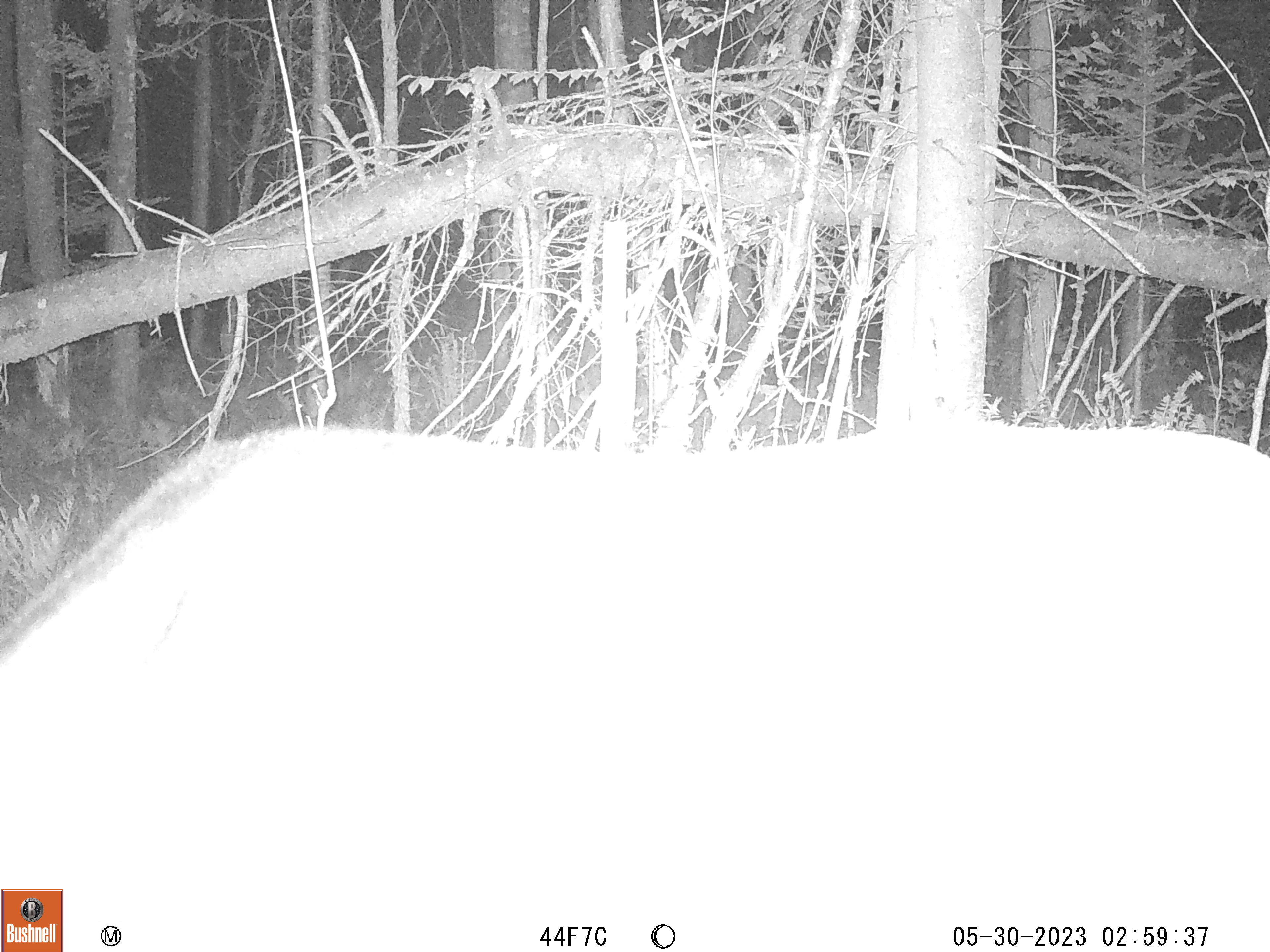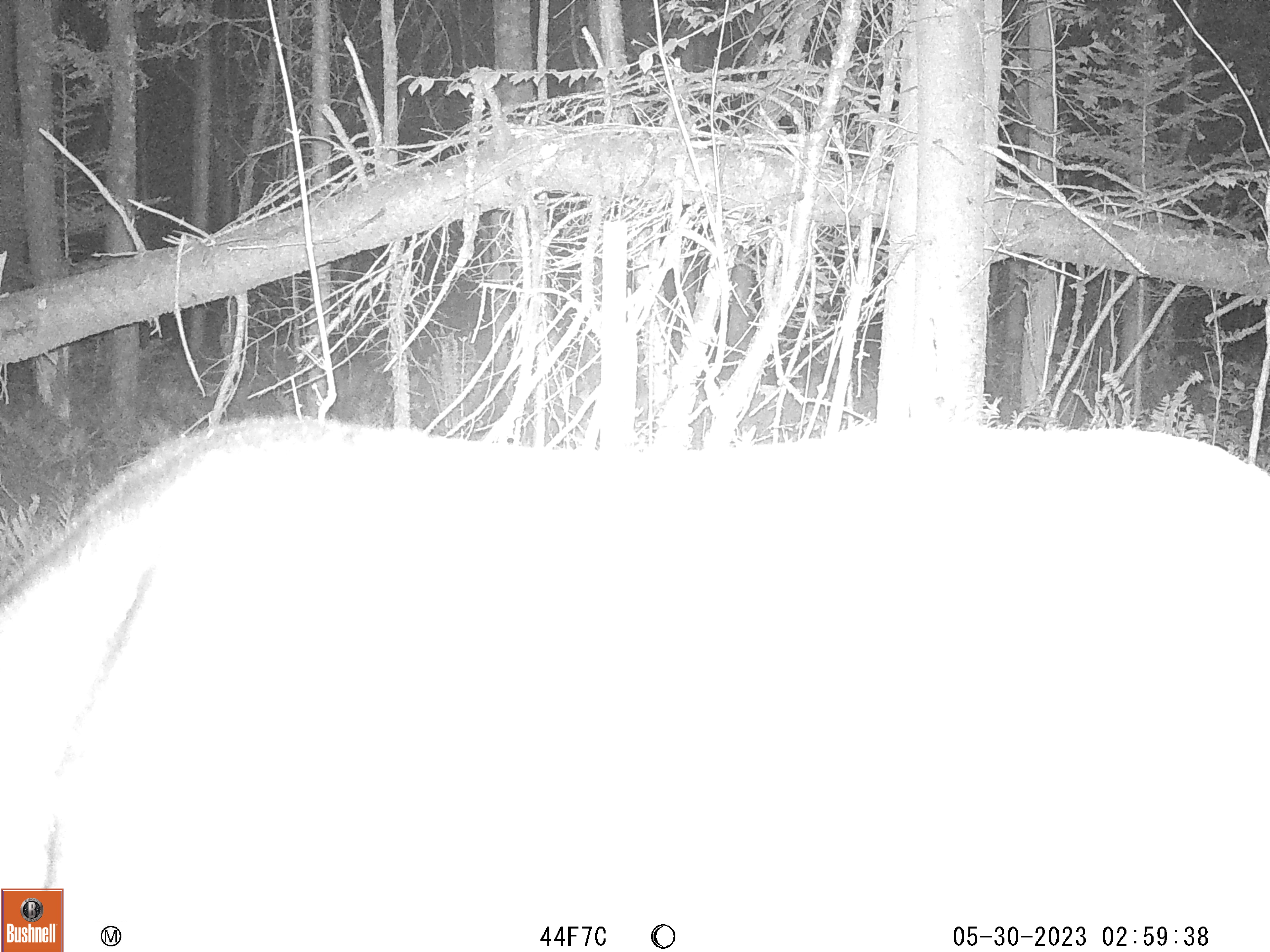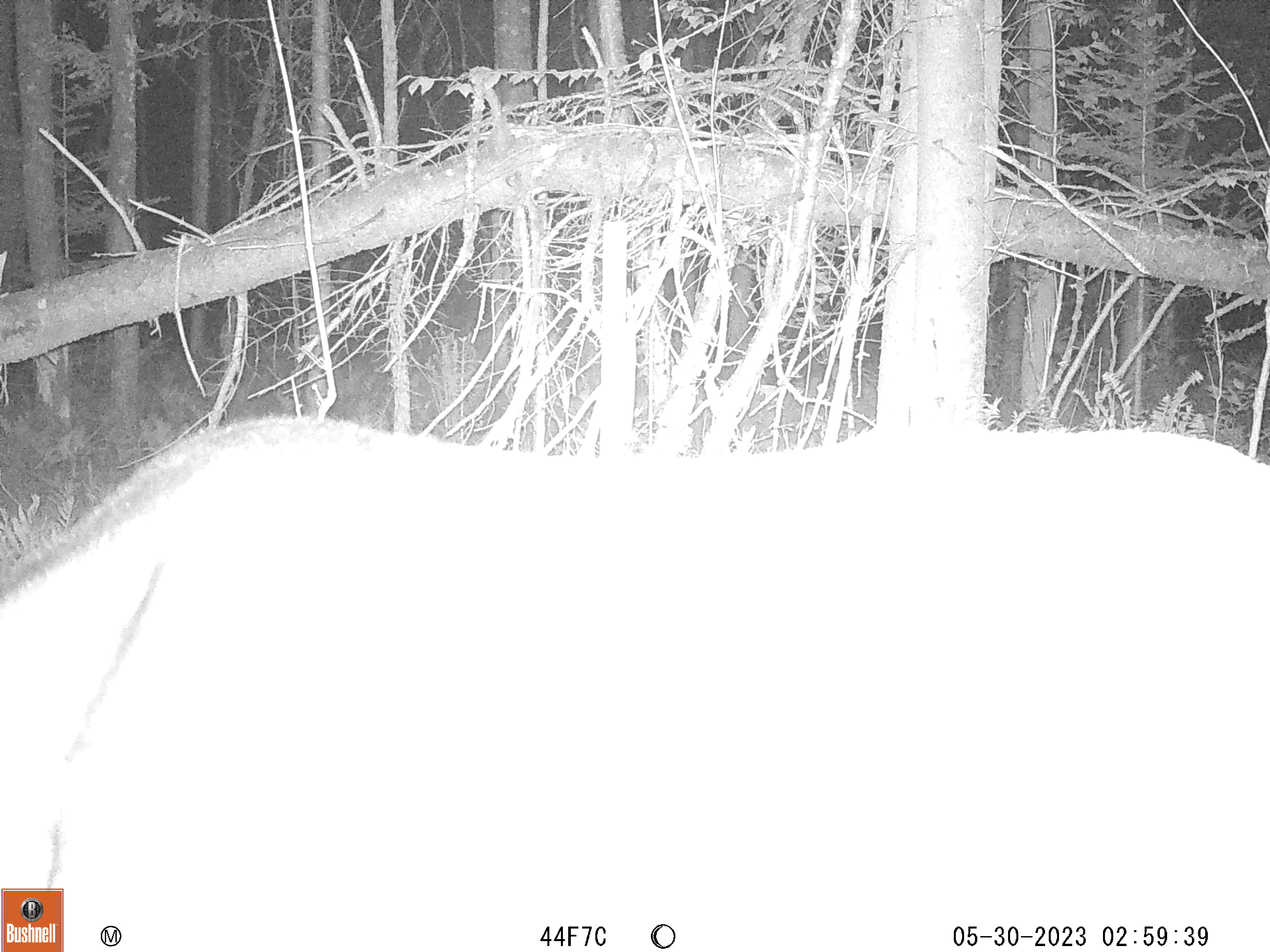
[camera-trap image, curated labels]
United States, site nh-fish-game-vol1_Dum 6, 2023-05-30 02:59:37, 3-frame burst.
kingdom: Animalia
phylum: Chordata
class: Mammalia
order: Artiodactyla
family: Cervidae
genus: Alces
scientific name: Alces alces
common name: moose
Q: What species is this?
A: Moose (Alces alces).